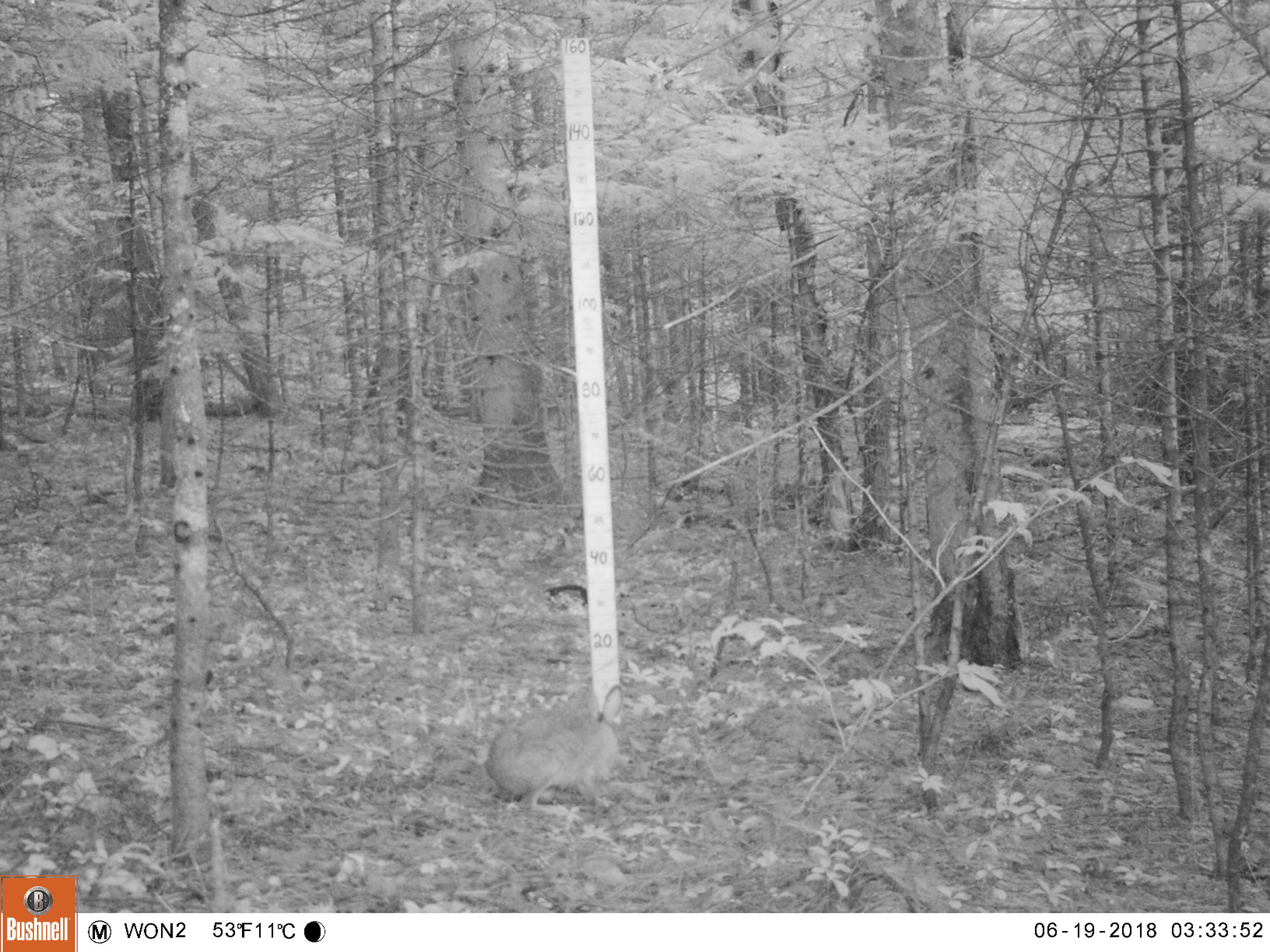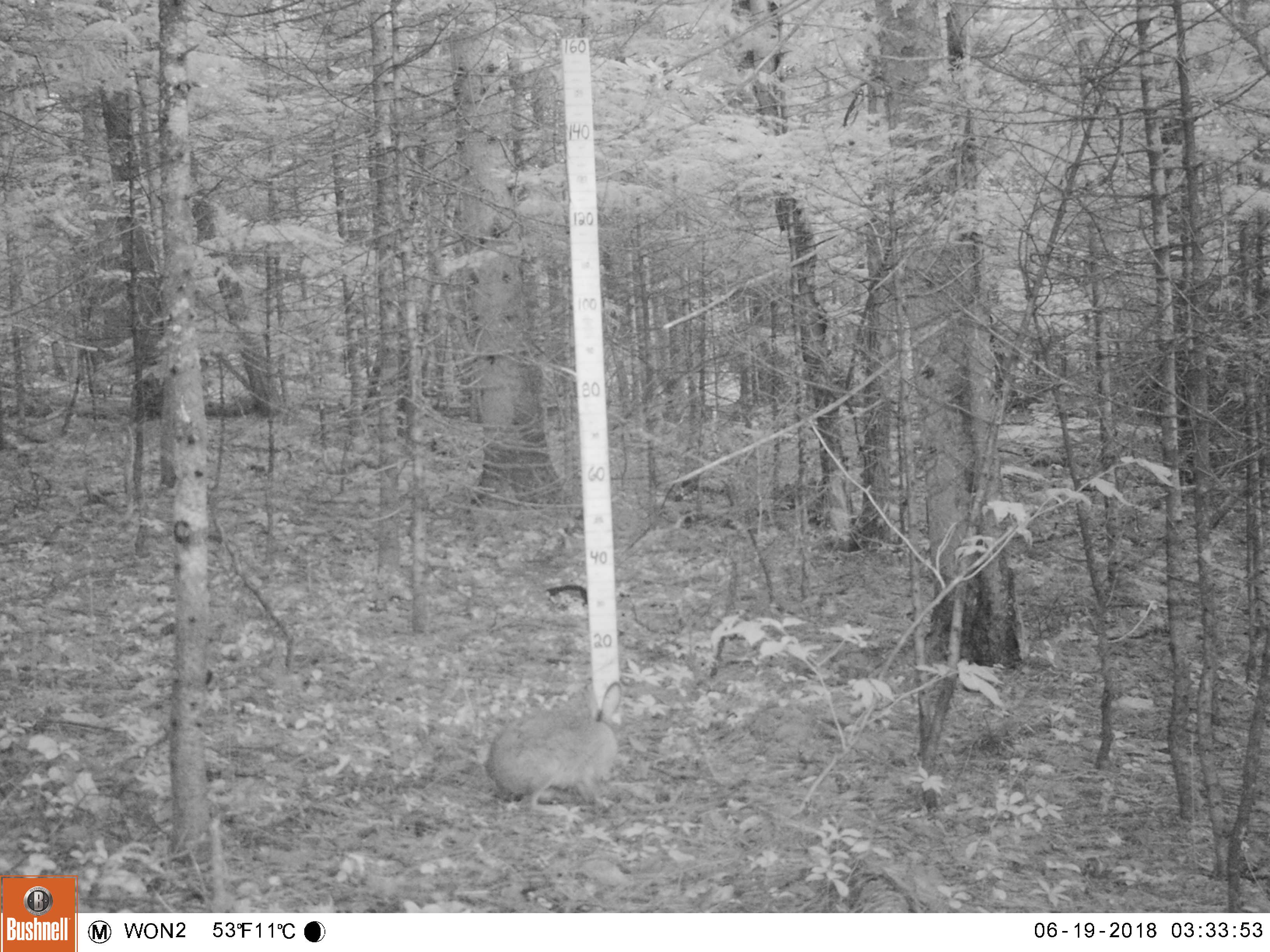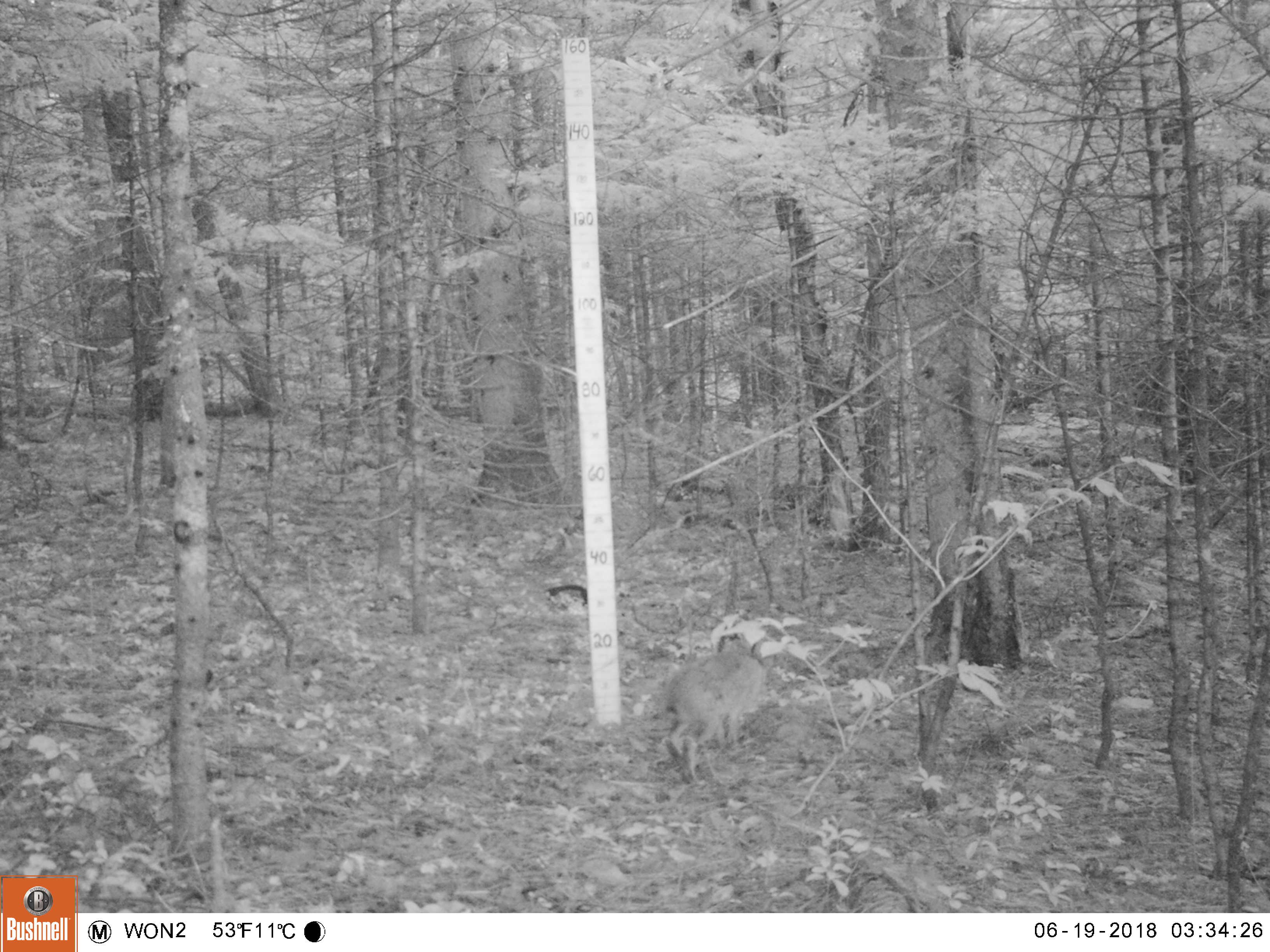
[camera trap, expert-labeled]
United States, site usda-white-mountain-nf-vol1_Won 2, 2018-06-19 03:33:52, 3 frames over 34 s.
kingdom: Animalia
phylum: Chordata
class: Mammalia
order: Lagomorpha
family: Leporidae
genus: Lepus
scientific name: Lepus americanus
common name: snowshoe hare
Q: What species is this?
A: Snowshoe hare (Lepus americanus).